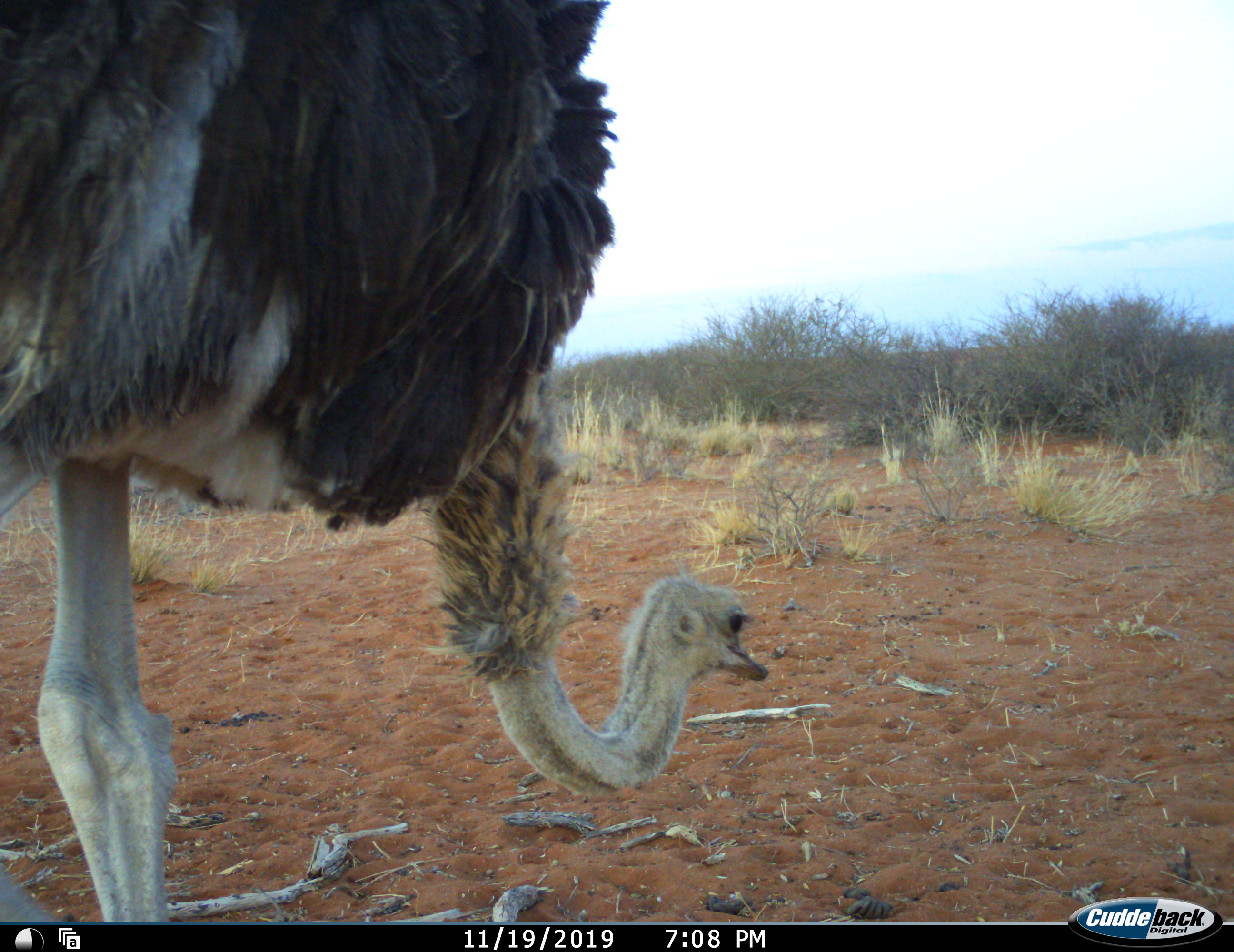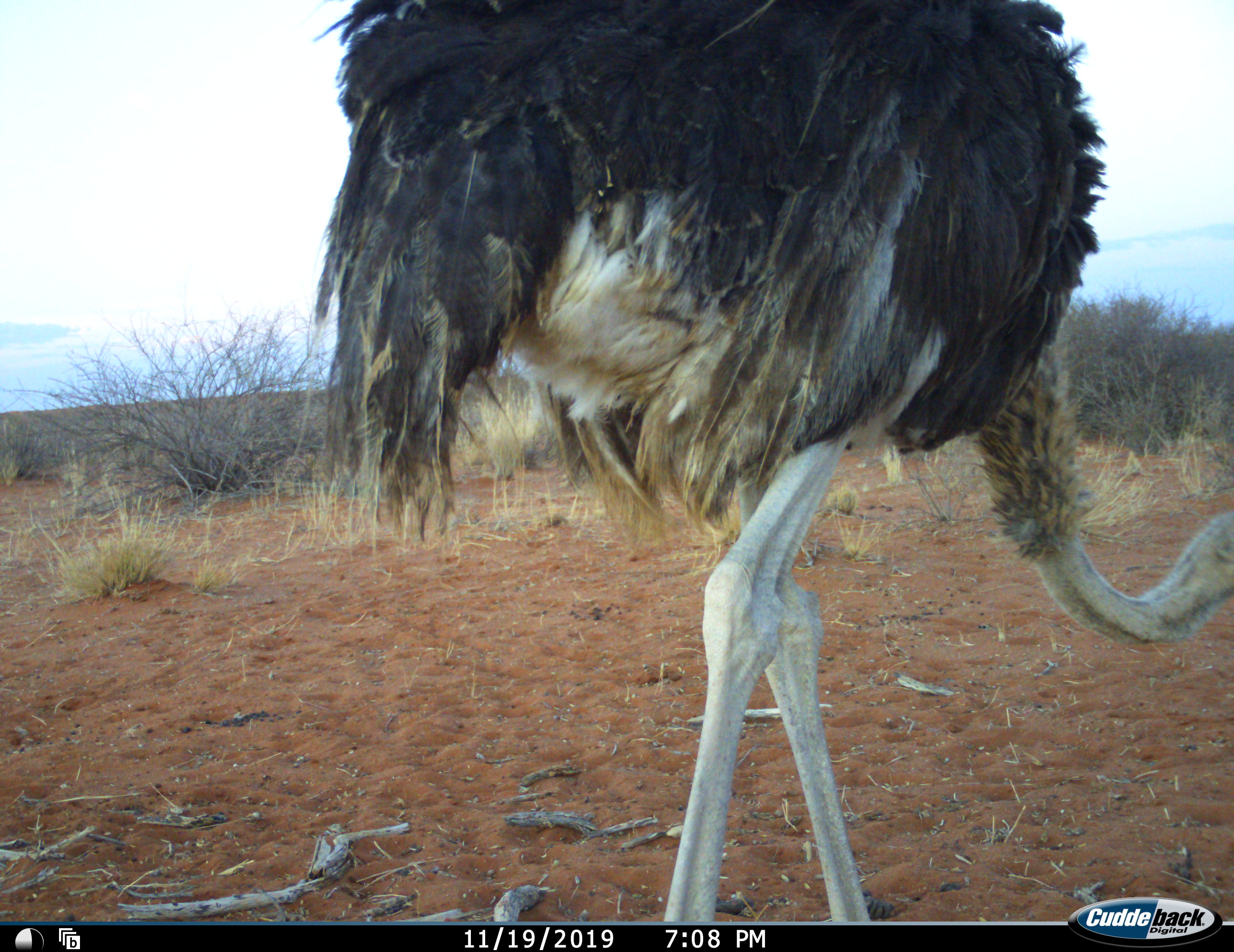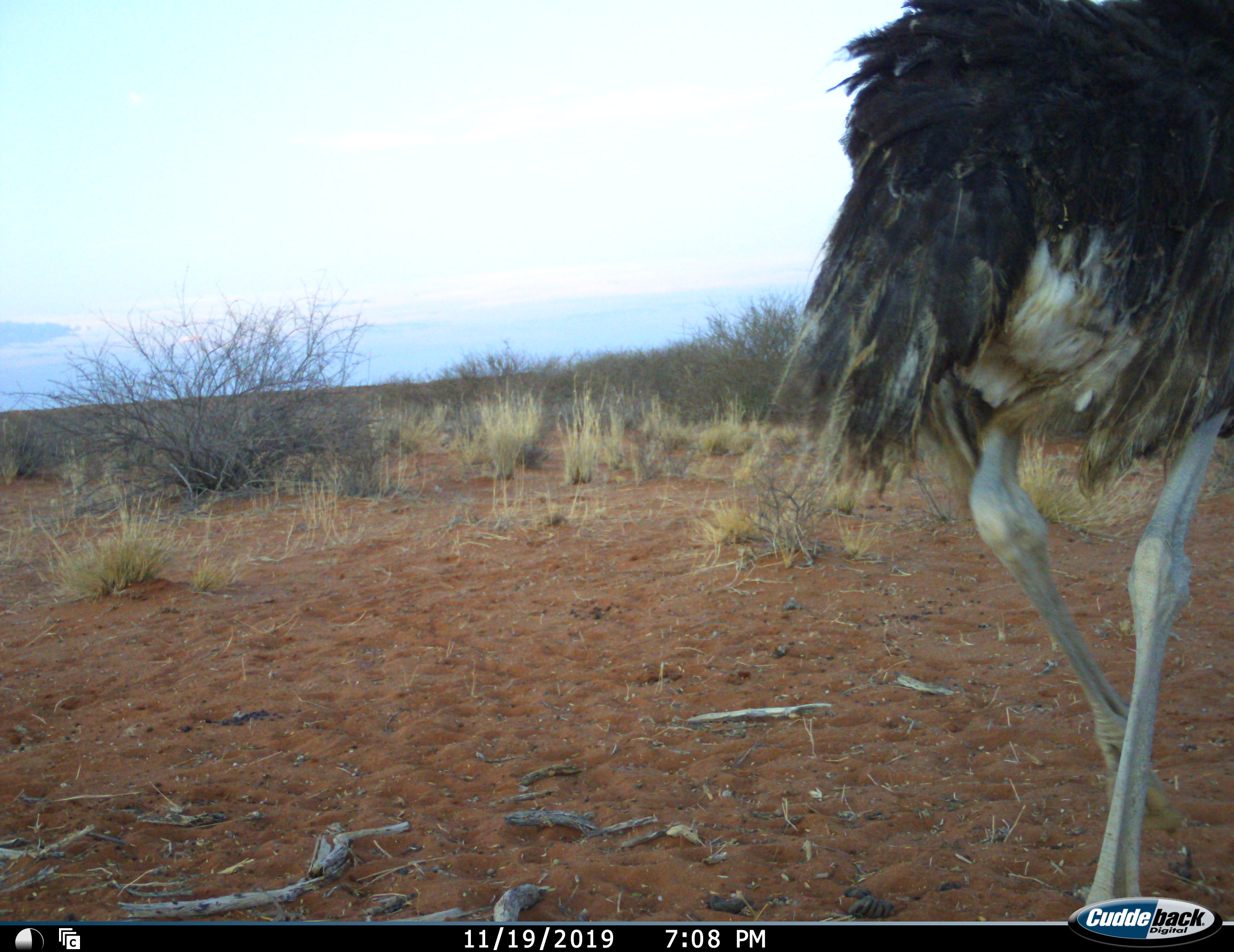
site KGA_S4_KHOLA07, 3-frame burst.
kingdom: Animalia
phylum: Chordata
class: Aves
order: Struthioniformes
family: Struthionidae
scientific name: Struthionidae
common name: ostrich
Ostrich (Struthionidae), count 1. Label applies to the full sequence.